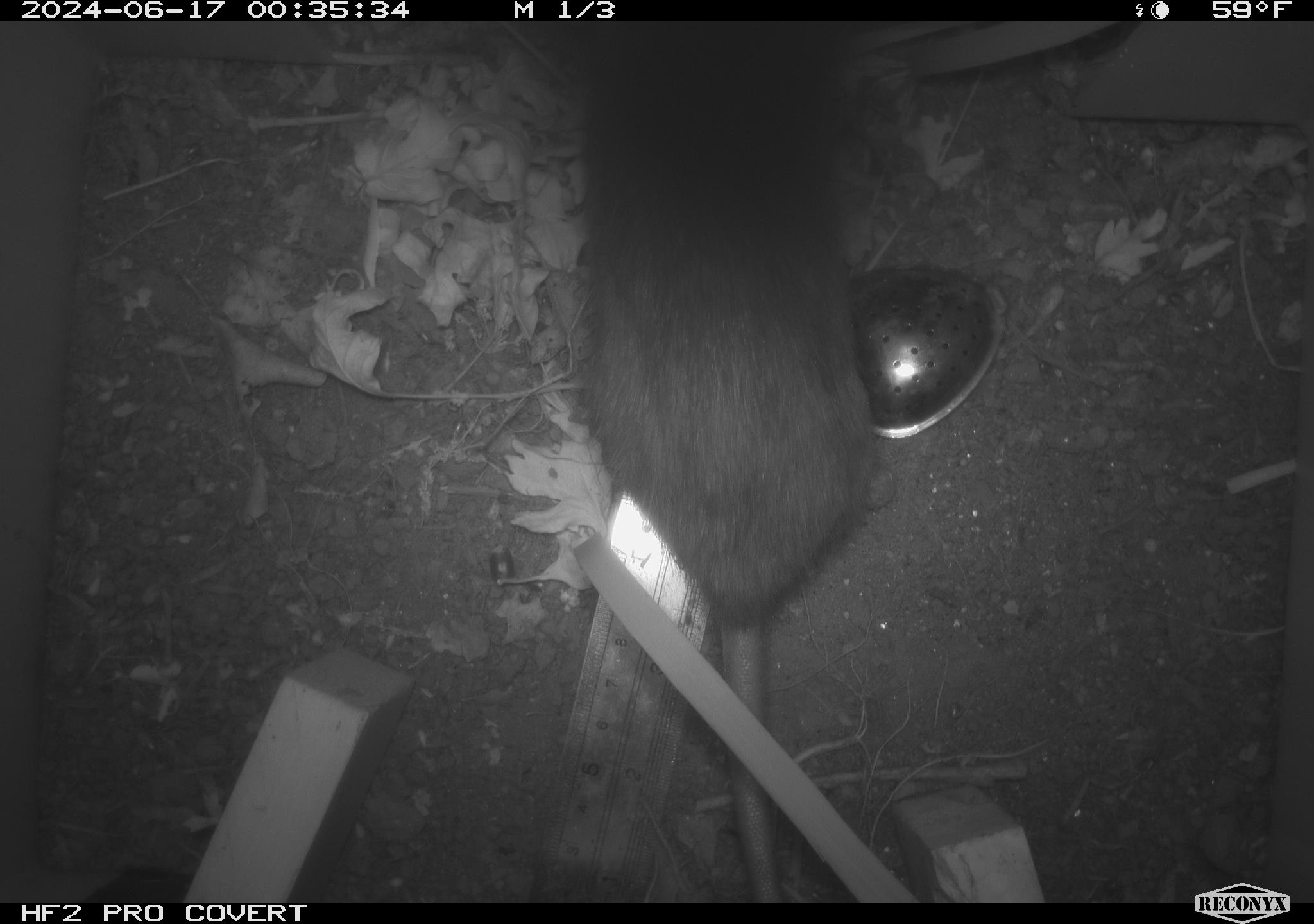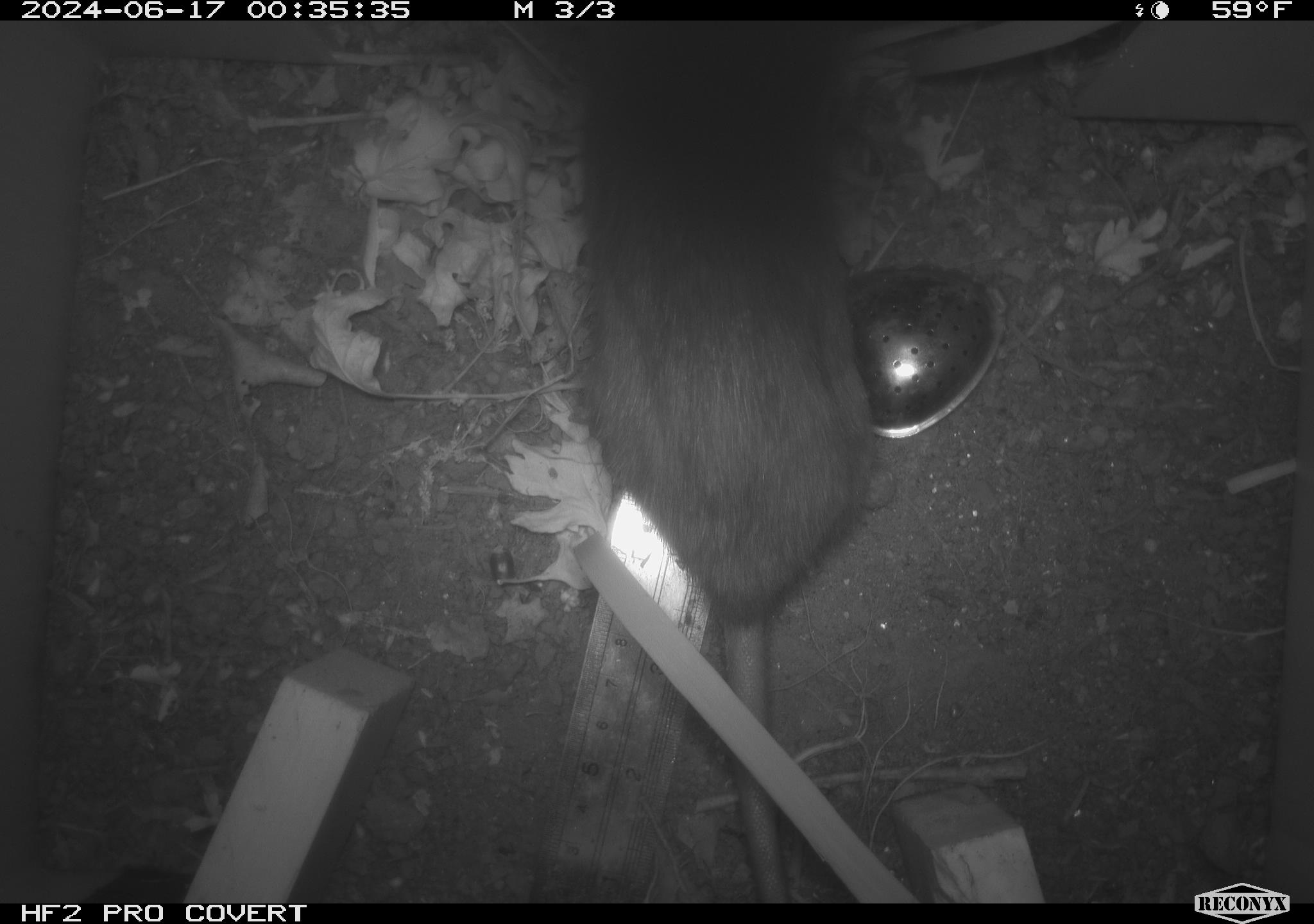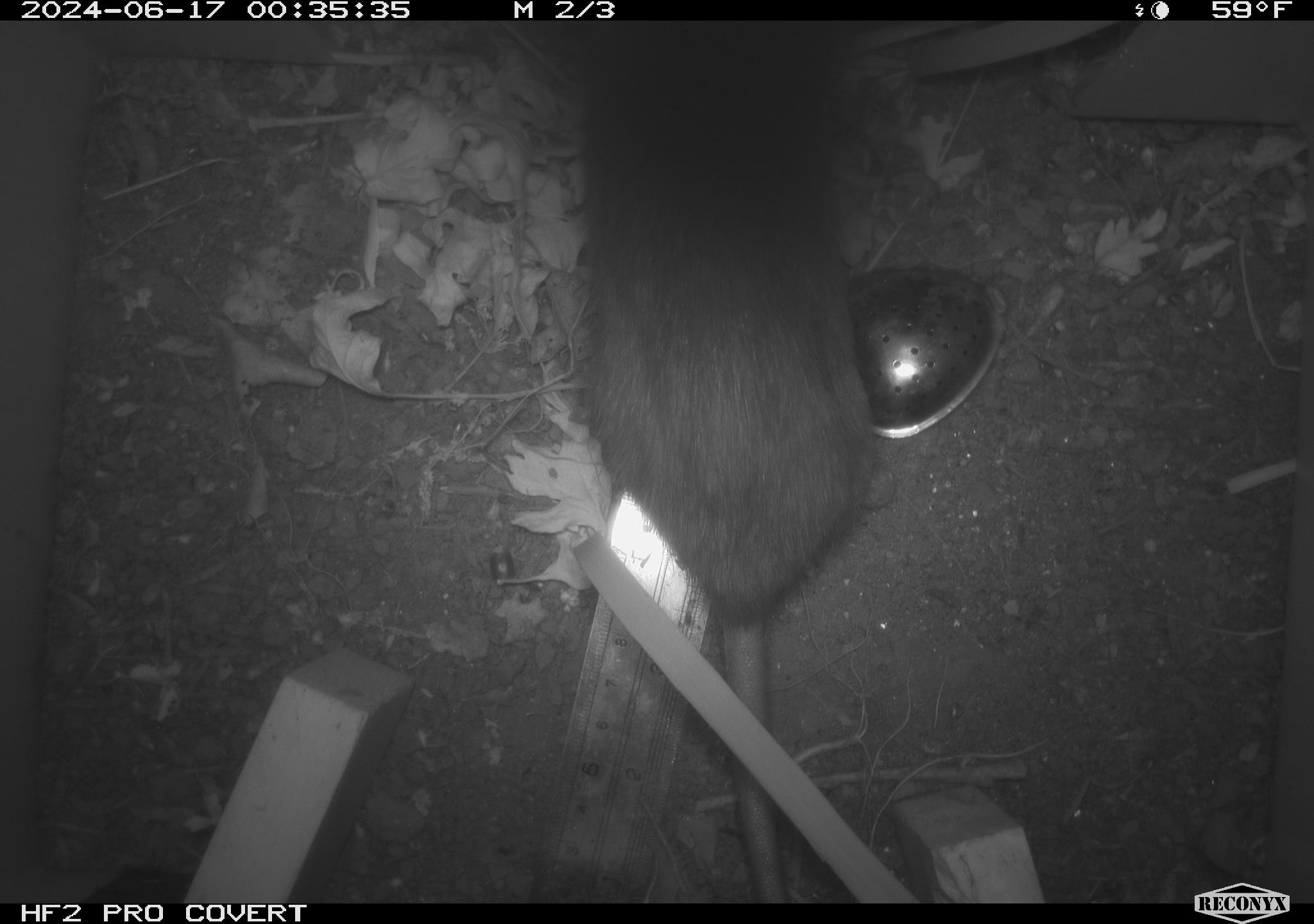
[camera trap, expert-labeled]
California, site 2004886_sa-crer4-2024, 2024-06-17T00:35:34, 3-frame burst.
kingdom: Animalia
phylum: Chordata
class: Mammalia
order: Rodentia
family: Muridae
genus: Rattus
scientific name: Rattus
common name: rat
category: rattus species